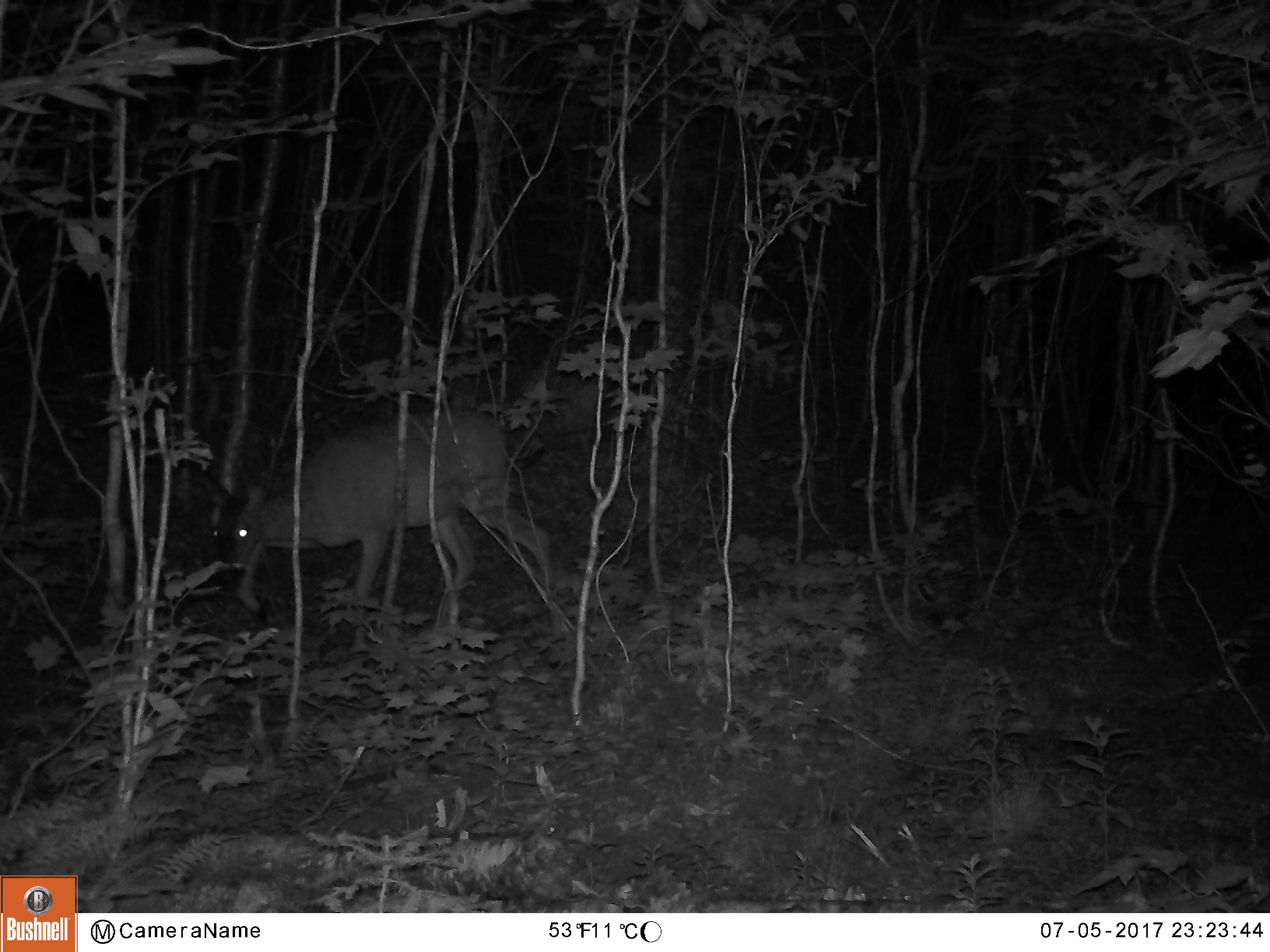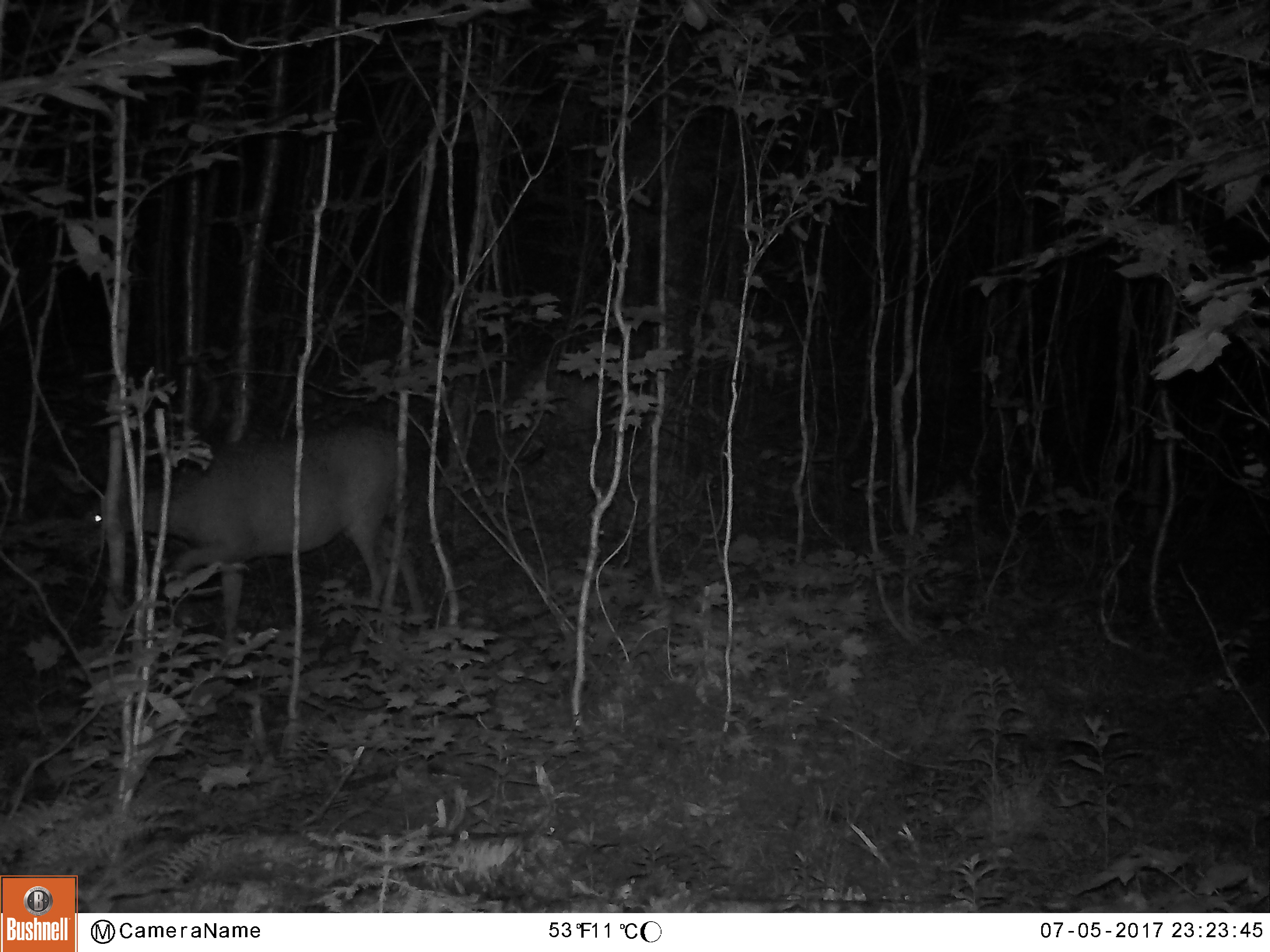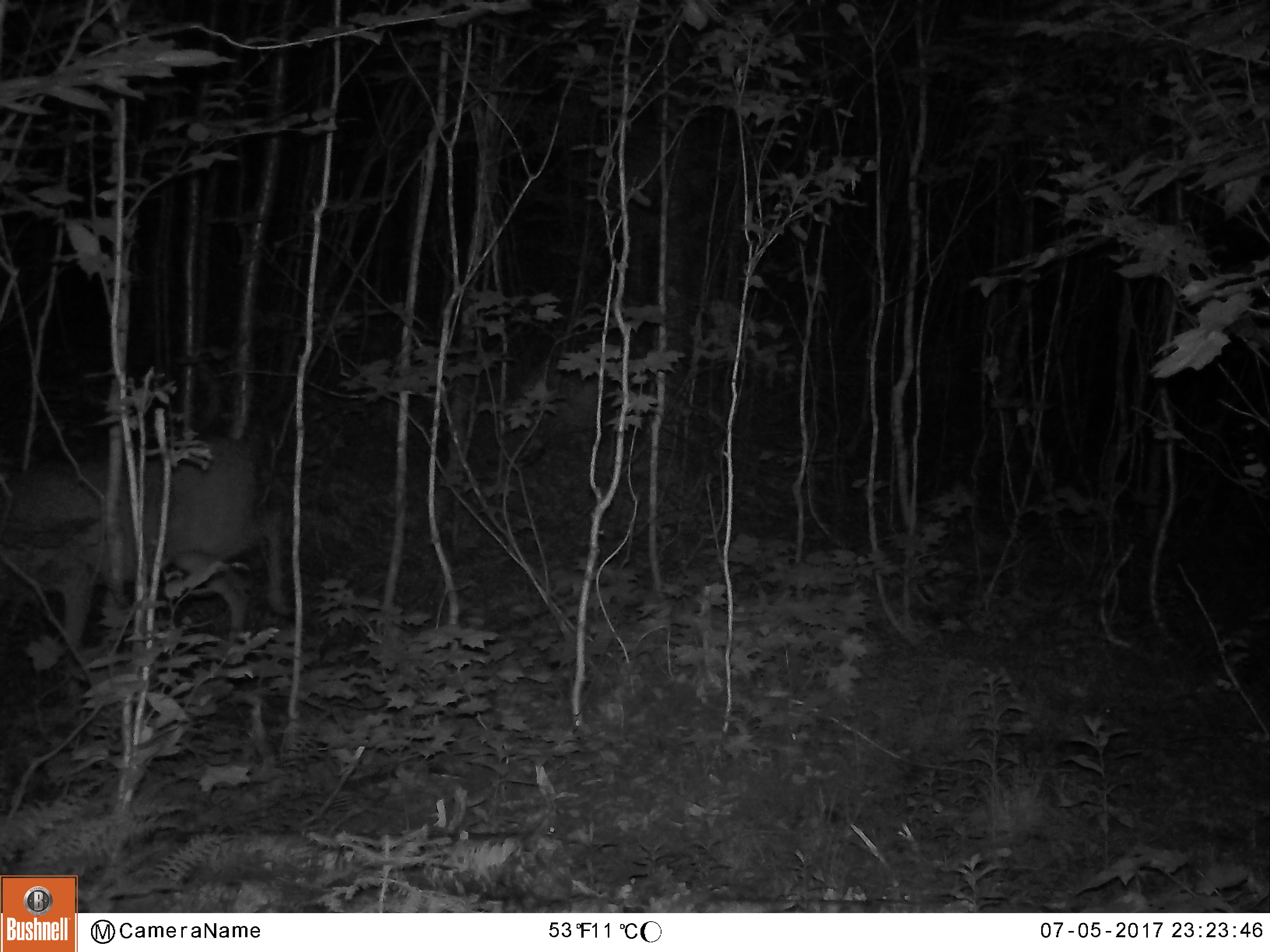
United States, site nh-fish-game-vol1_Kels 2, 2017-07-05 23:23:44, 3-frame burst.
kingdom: Animalia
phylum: Chordata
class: Mammalia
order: Artiodactyla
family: Cervidae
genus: Odocoileus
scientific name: Odocoileus virginianus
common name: white-tailed deer